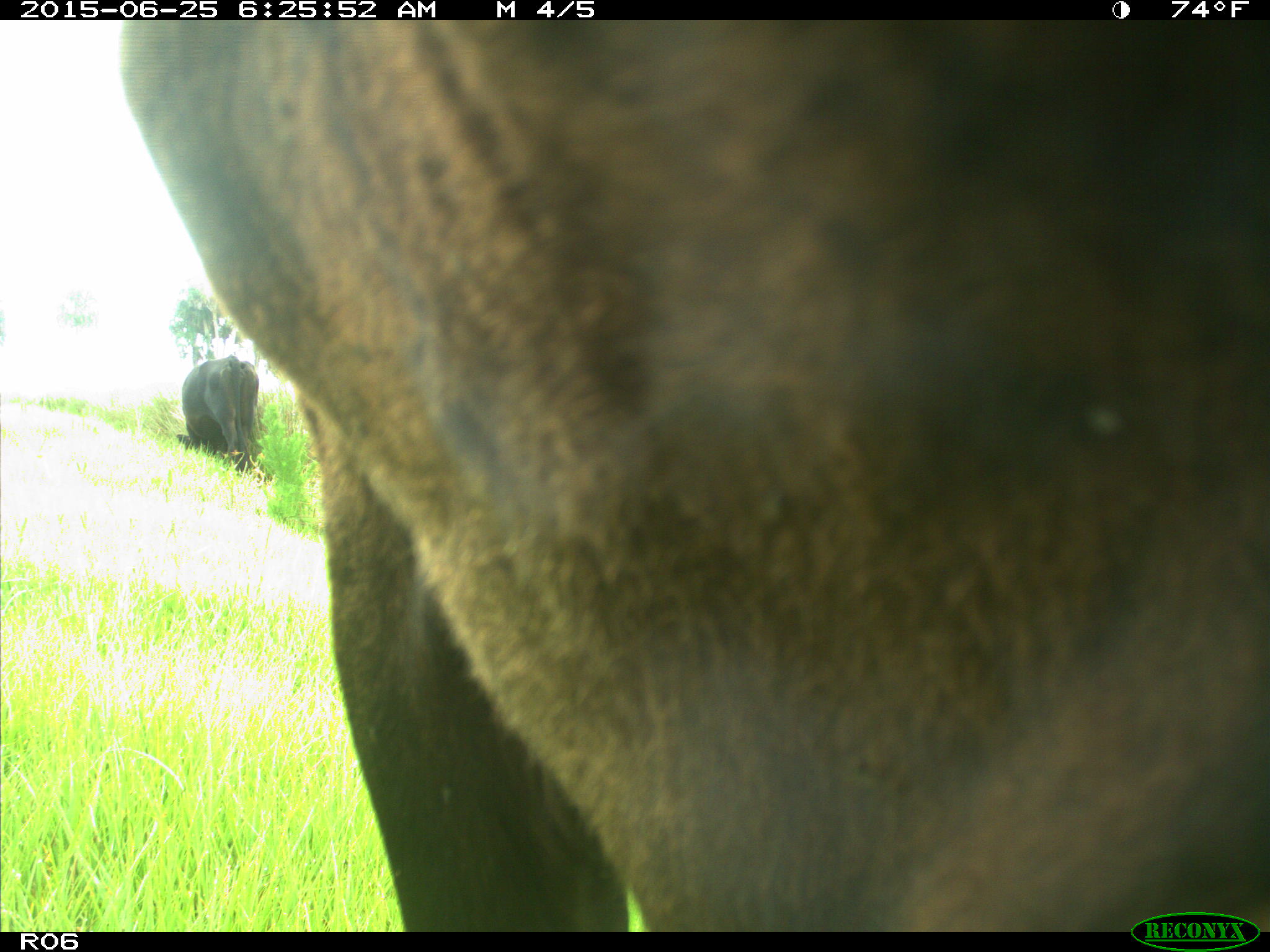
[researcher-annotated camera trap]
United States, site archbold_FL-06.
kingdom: Animalia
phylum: Chordata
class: Mammalia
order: Artiodactyla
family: Bovidae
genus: Bos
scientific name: Bos taurus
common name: domestic cow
Bos taurus (domestic cow).